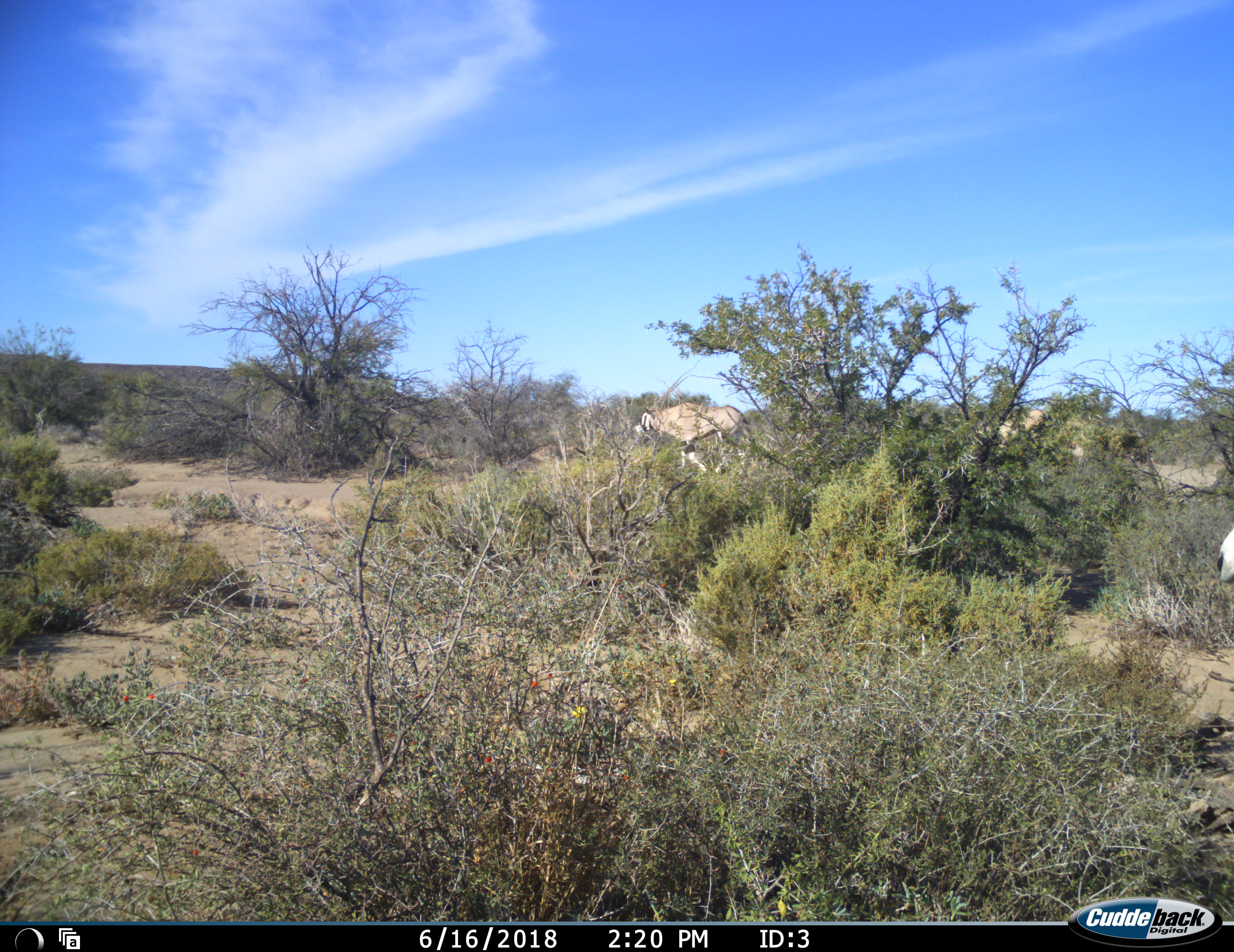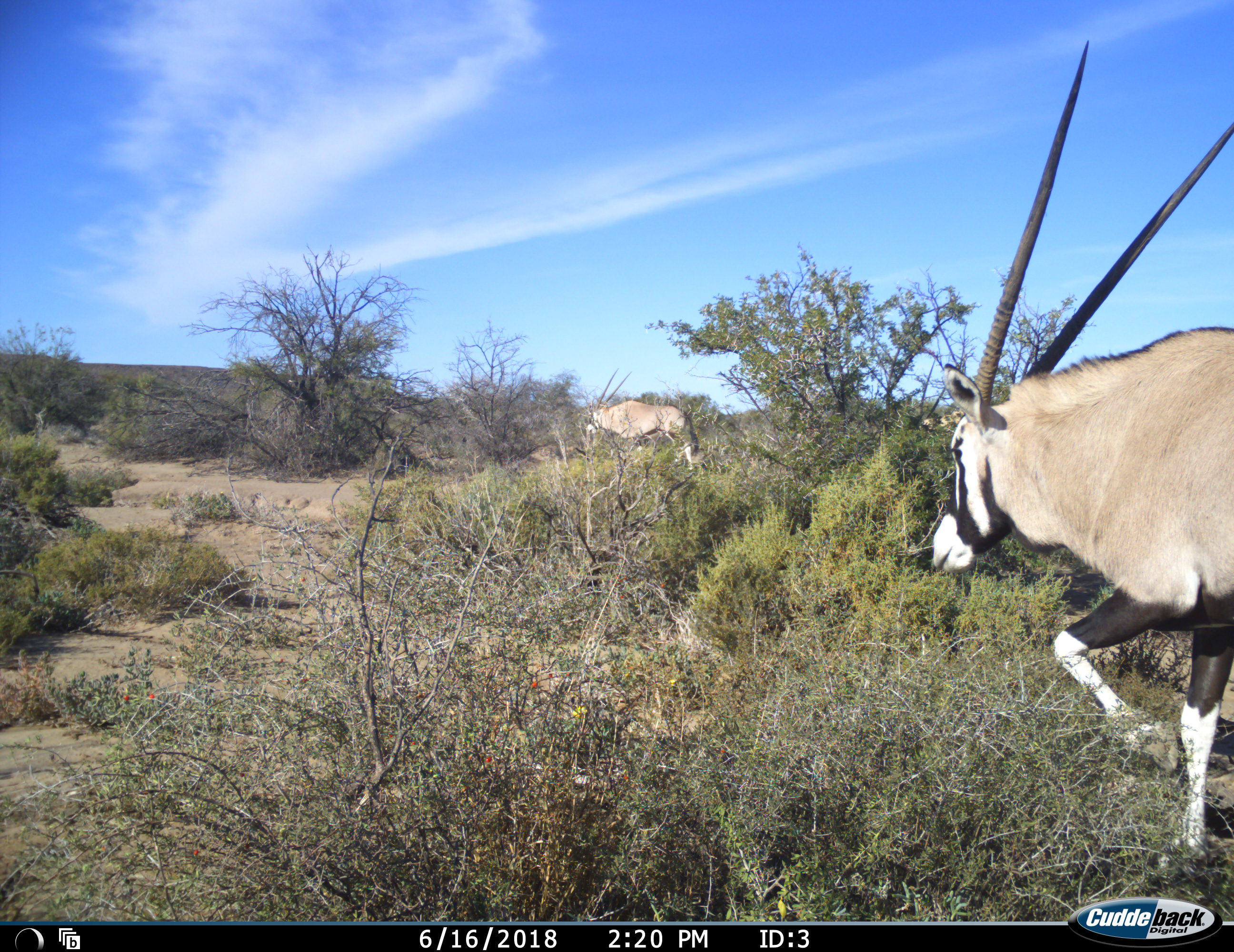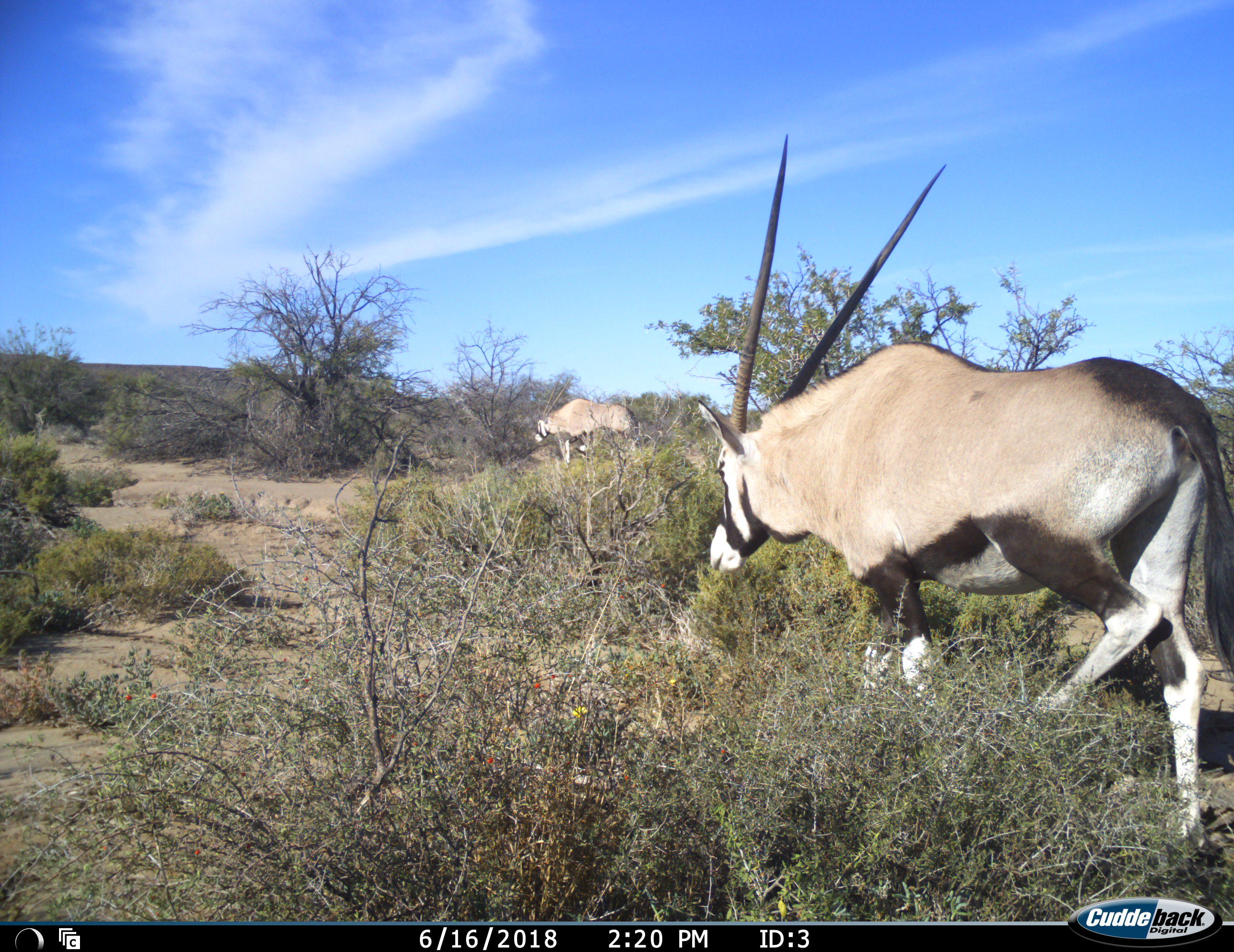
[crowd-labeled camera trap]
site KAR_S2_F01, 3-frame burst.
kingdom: Animalia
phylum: Chordata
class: Mammalia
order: Artiodactyla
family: Bovidae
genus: Oryx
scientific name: Oryx gazella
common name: gemsbok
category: oryx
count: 3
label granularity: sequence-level